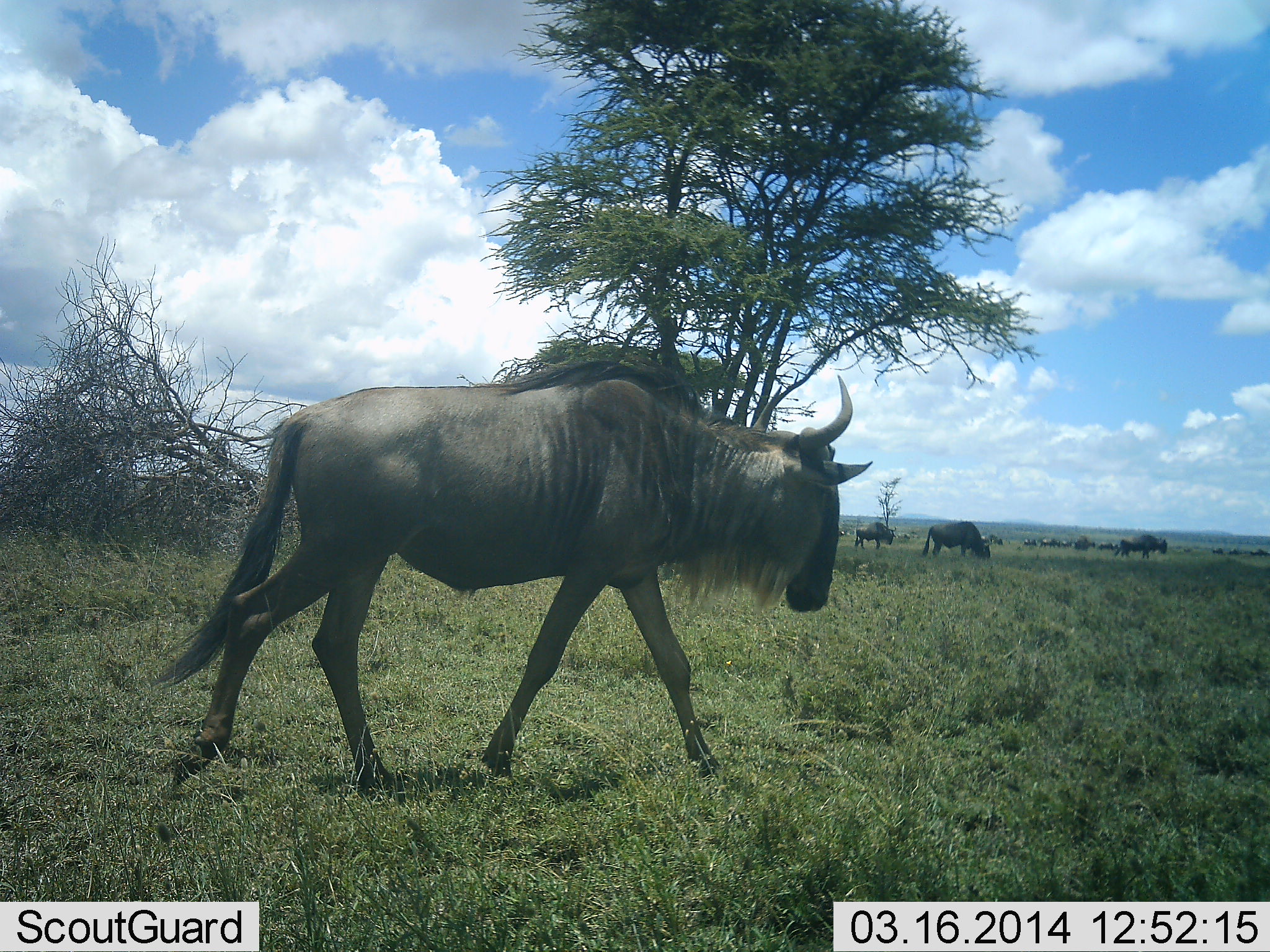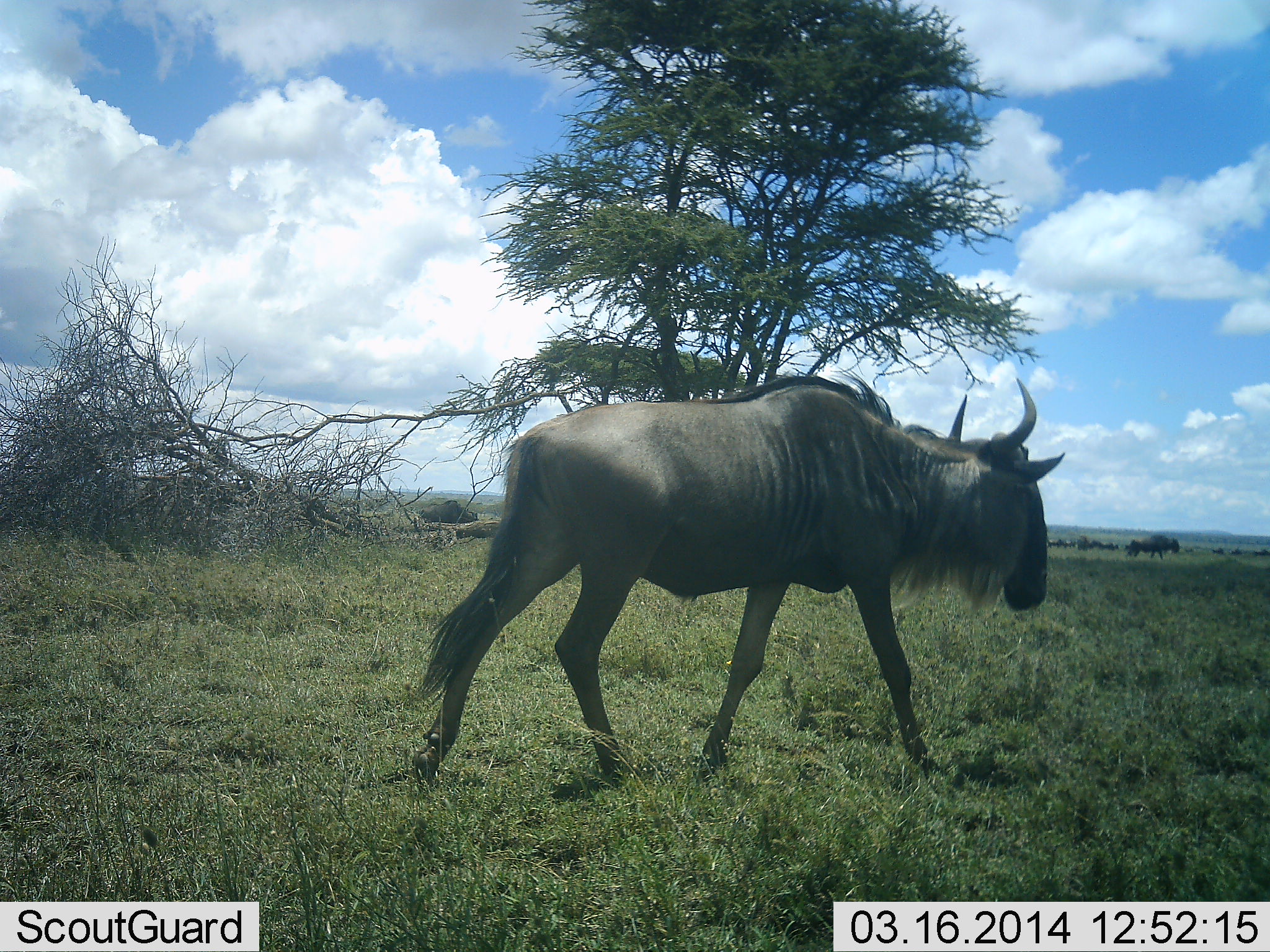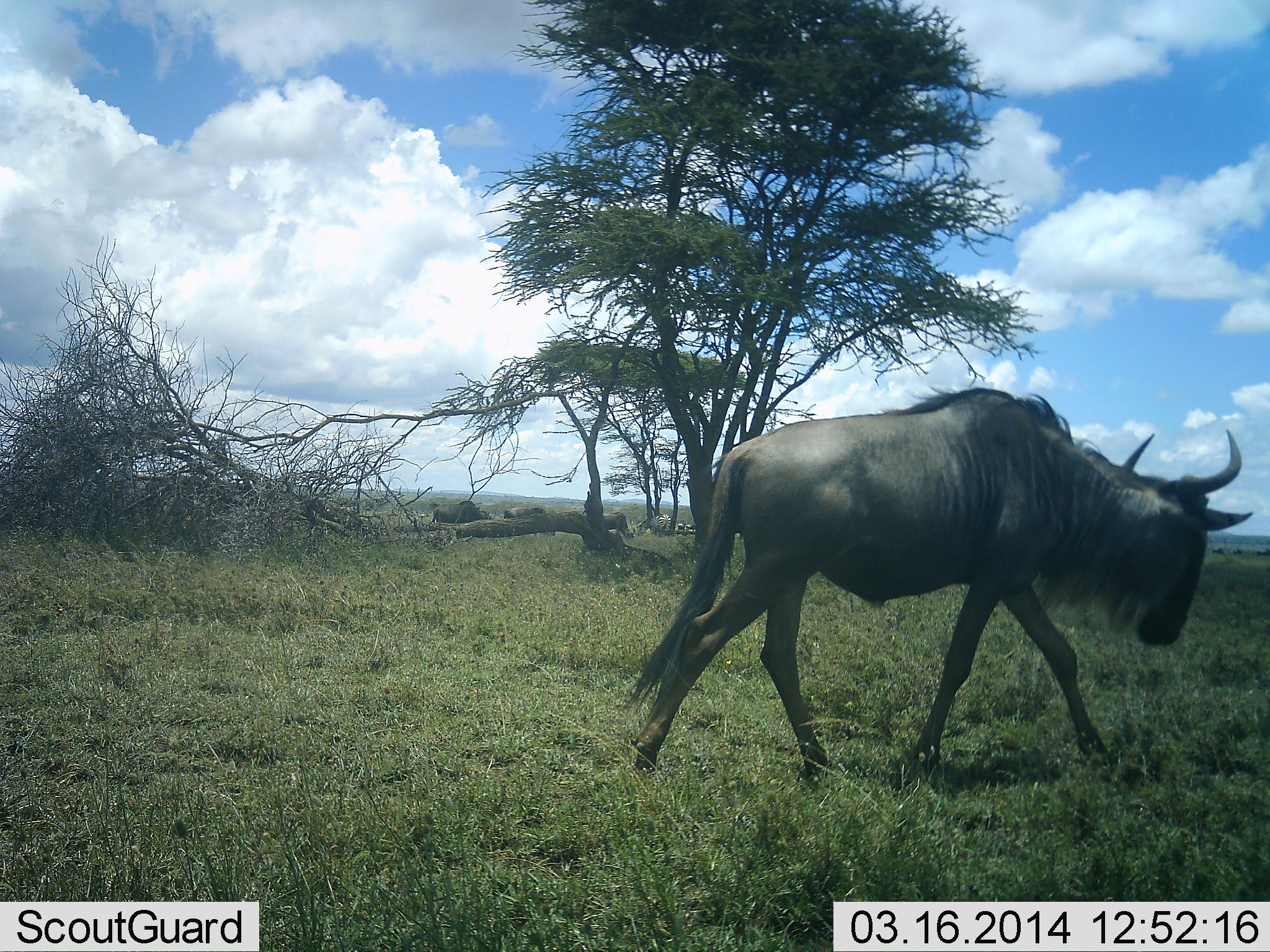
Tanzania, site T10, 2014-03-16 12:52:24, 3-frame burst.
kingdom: Animalia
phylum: Chordata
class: Mammalia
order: Artiodactyla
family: Bovidae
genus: Connochaetes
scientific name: Connochaetes taurinus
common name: blue wildebeest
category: wildebeest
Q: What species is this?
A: Wildebeest (blue wildebeest) (Connochaetes taurinus).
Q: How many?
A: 11-50.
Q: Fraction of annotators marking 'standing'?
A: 40%.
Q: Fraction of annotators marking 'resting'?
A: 0%.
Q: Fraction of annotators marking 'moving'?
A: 70%.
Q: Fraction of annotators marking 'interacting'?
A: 10%.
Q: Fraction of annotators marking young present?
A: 0%.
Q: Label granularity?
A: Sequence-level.